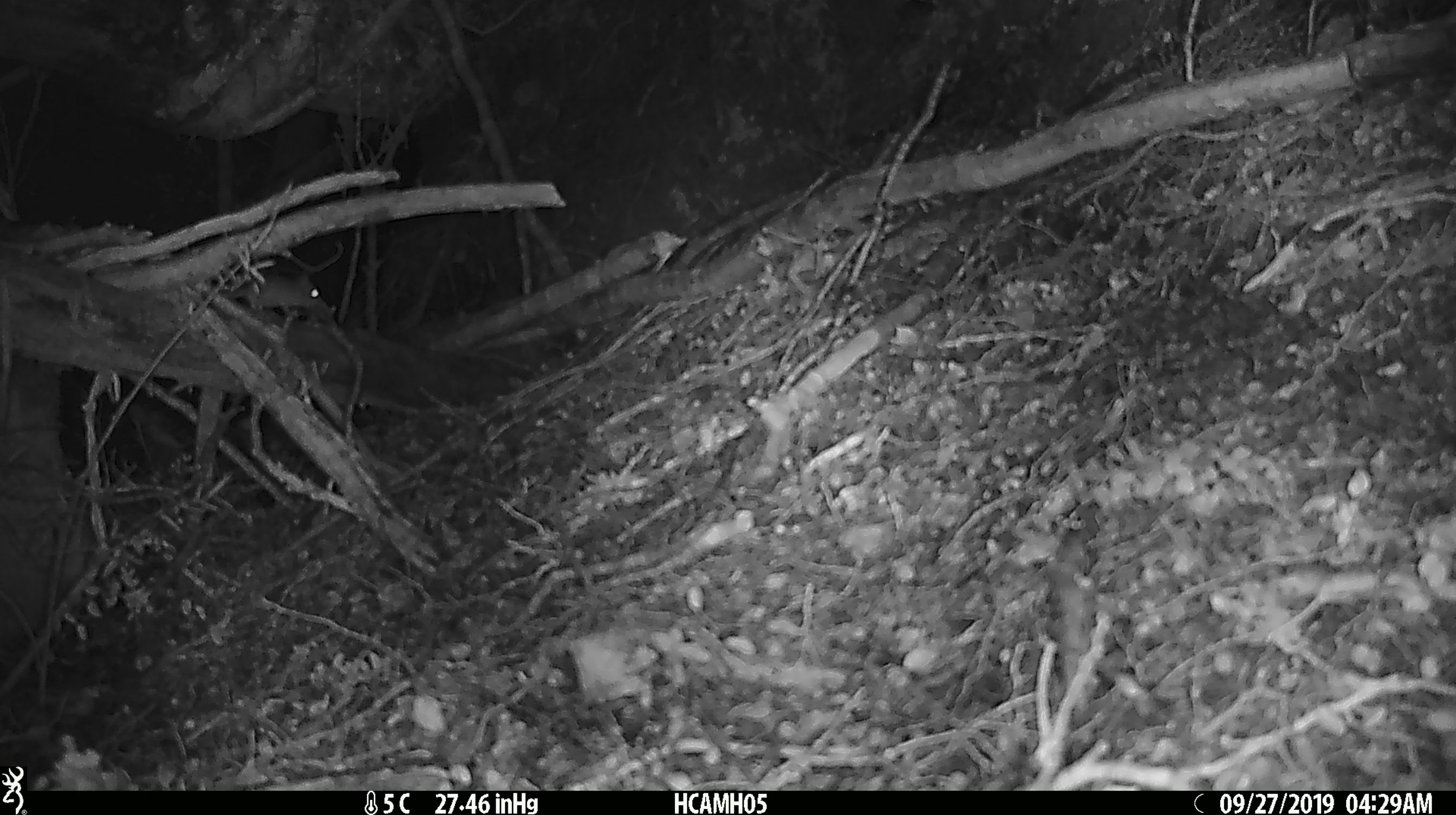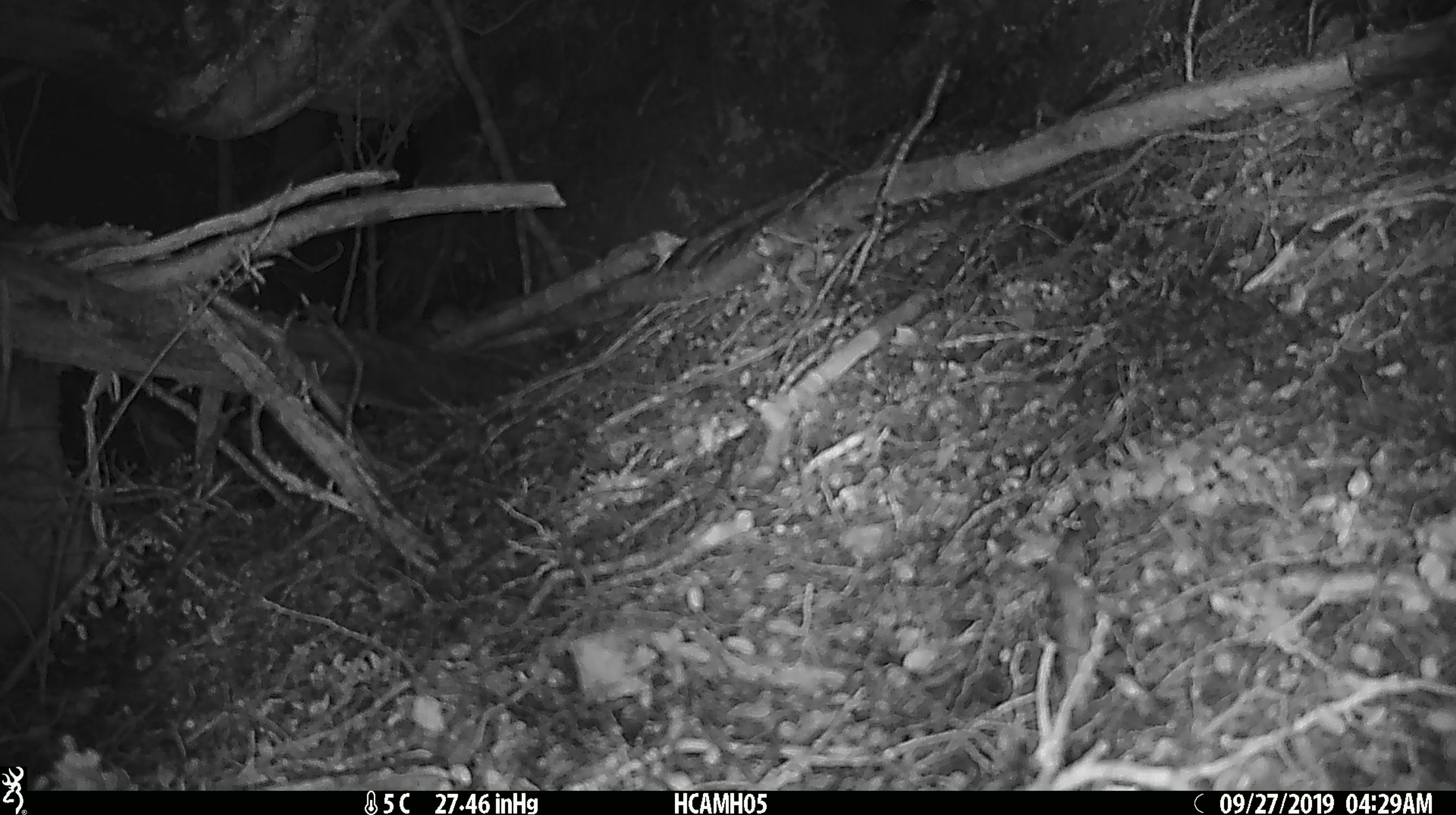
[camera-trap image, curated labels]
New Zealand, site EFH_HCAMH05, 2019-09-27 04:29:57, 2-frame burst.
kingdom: Animalia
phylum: Chordata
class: Mammalia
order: Rodentia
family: Muridae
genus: Mus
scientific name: Mus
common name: mouse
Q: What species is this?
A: Mouse (Mus).